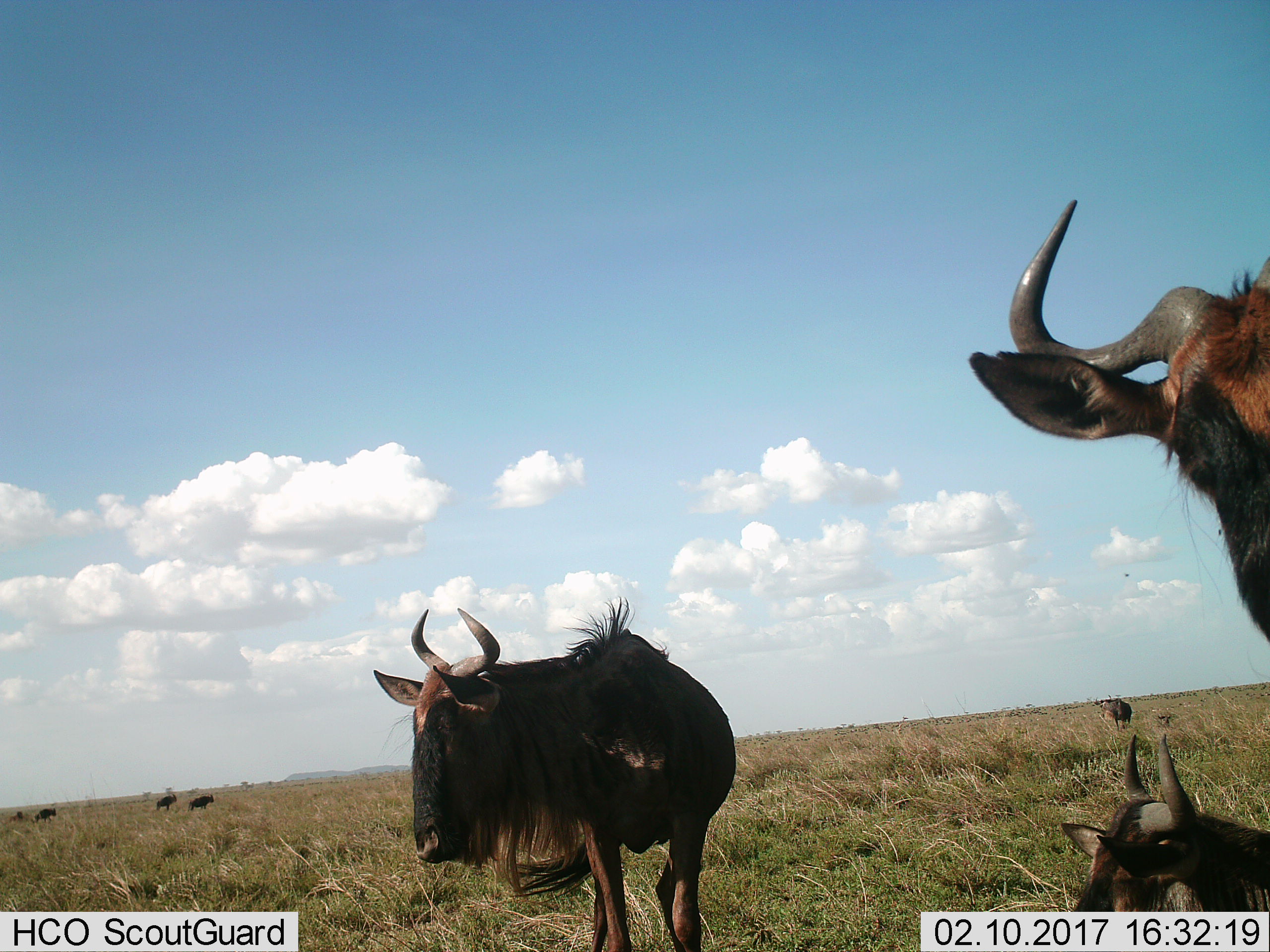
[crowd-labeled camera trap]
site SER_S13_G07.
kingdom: Animalia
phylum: Chordata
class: Mammalia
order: Artiodactyla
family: Bovidae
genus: Connochaetes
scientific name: Connochaetes taurinus taurinus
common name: blue wildebeest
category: wildebeestblue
Wildebeestblue (blue wildebeest) (Connochaetes taurinus taurinus), count 7. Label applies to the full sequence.